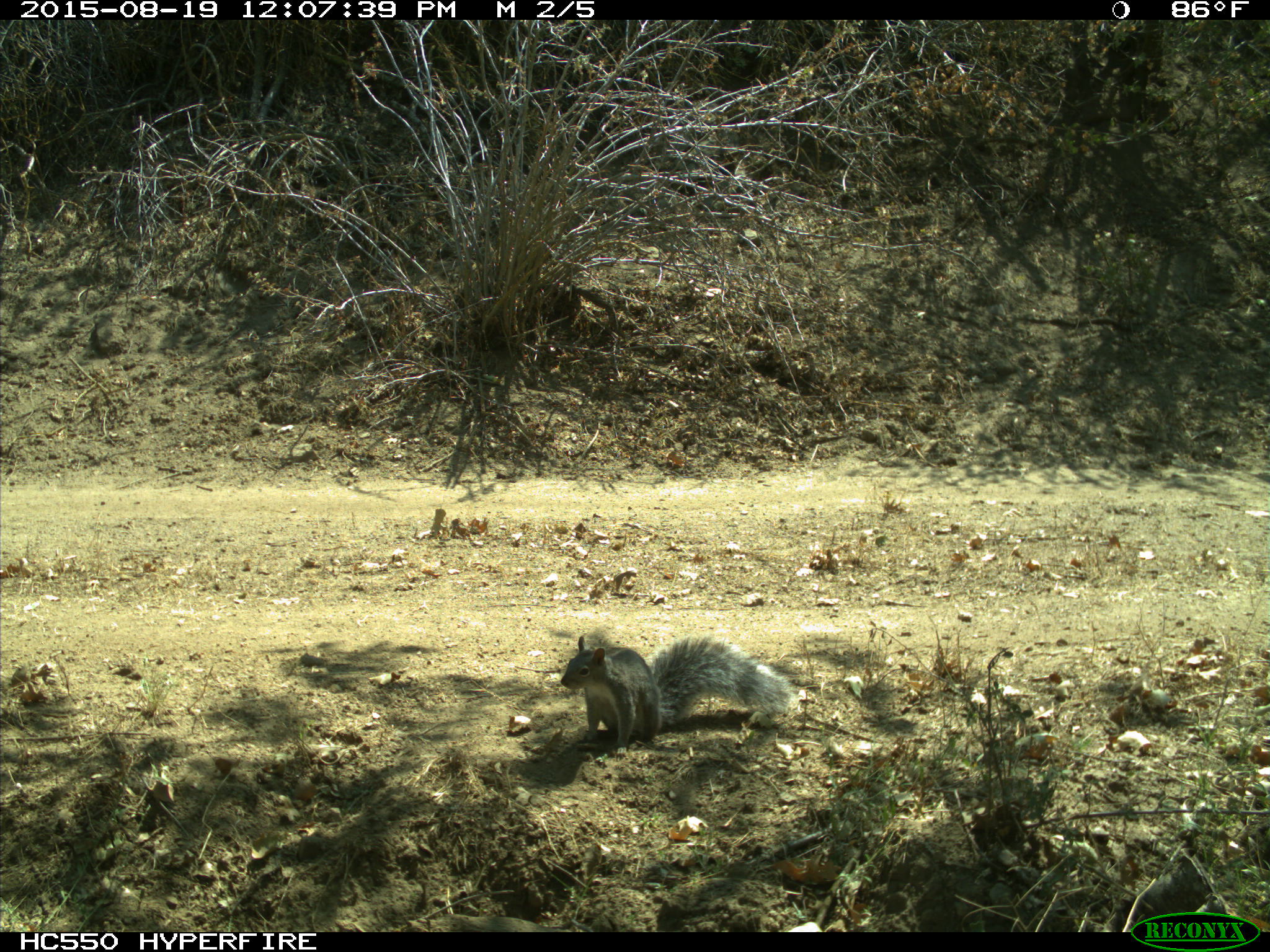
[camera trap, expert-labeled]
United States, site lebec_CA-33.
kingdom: Animalia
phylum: Chordata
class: Mammalia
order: Rodentia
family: Sciuridae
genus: Sciurus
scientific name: Sciurus carolinensis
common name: eastern gray squirrel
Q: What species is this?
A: Sciurus carolinensis (eastern gray squirrel).